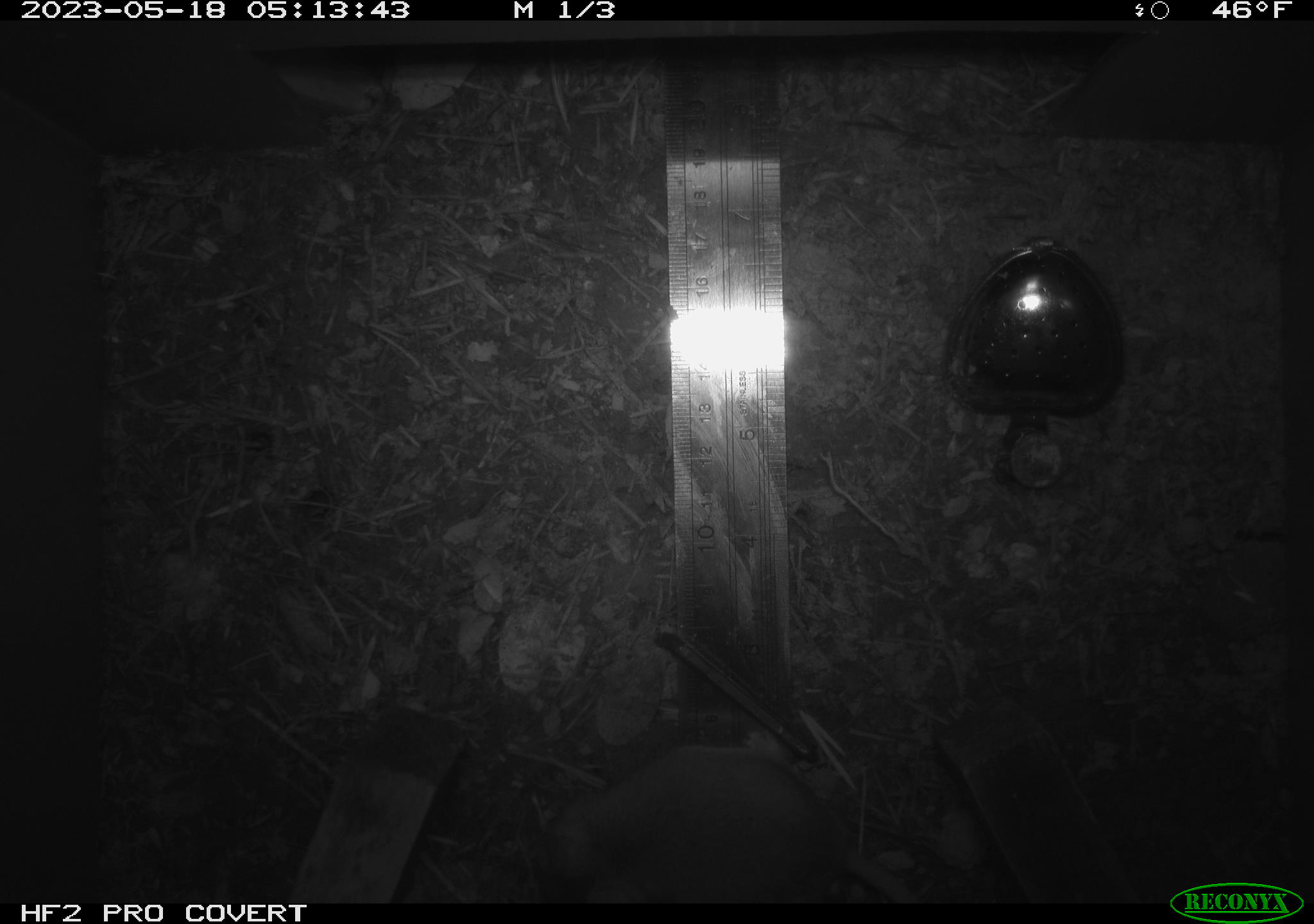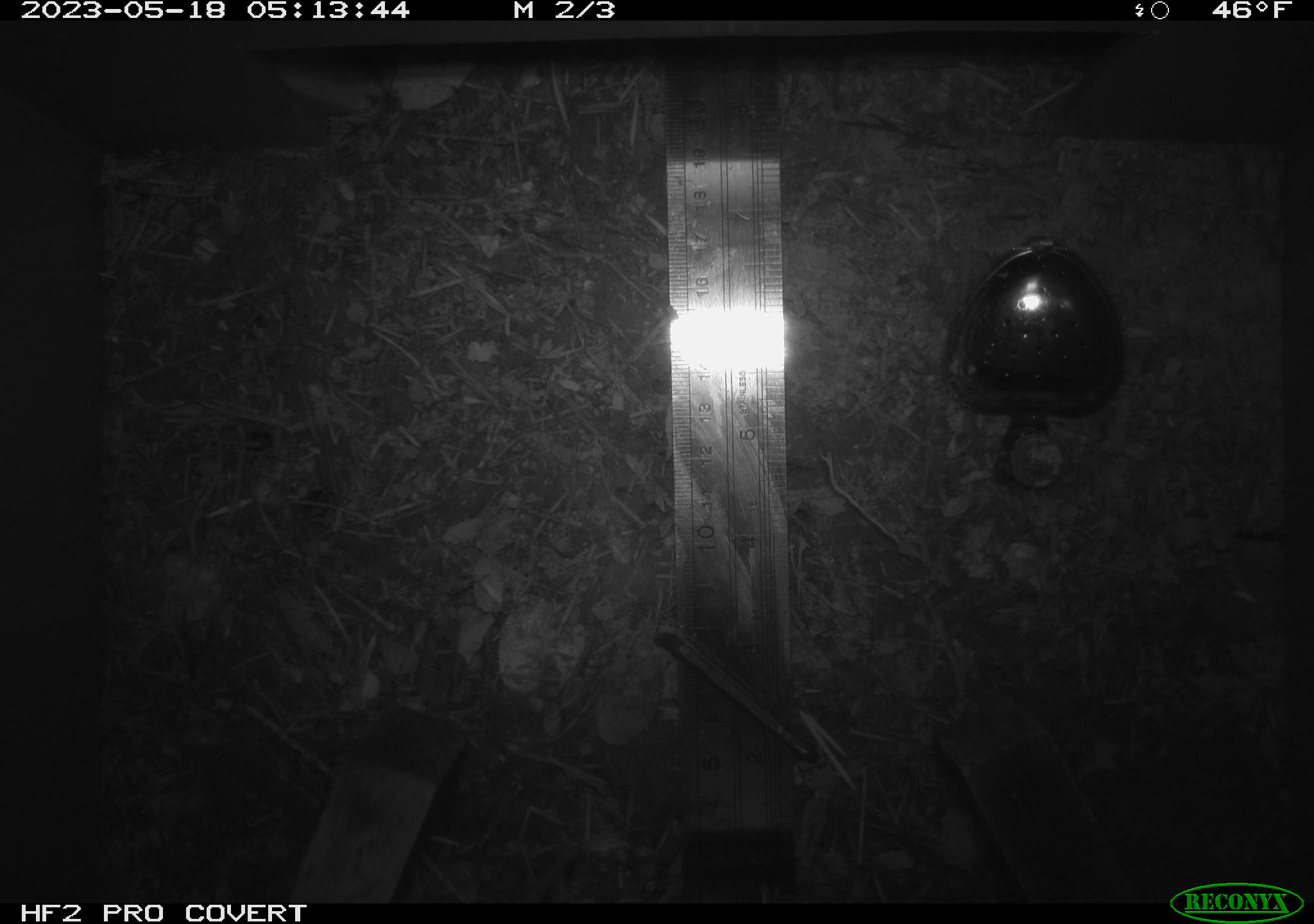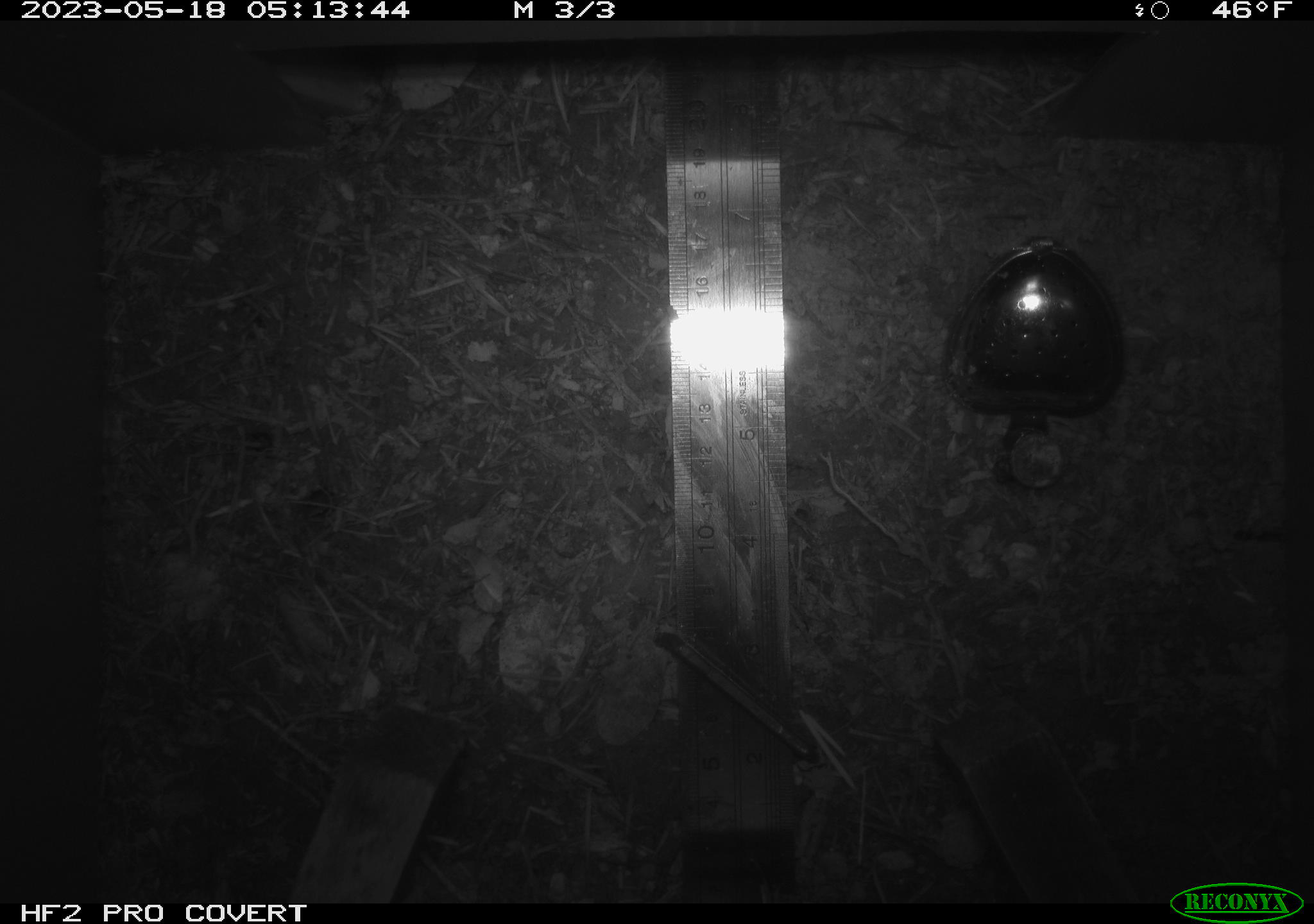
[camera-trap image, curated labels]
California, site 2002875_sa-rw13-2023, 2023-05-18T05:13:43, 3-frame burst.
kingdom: Animalia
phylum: Chordata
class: Mammalia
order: Rodentia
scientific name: Rodentia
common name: mouse species